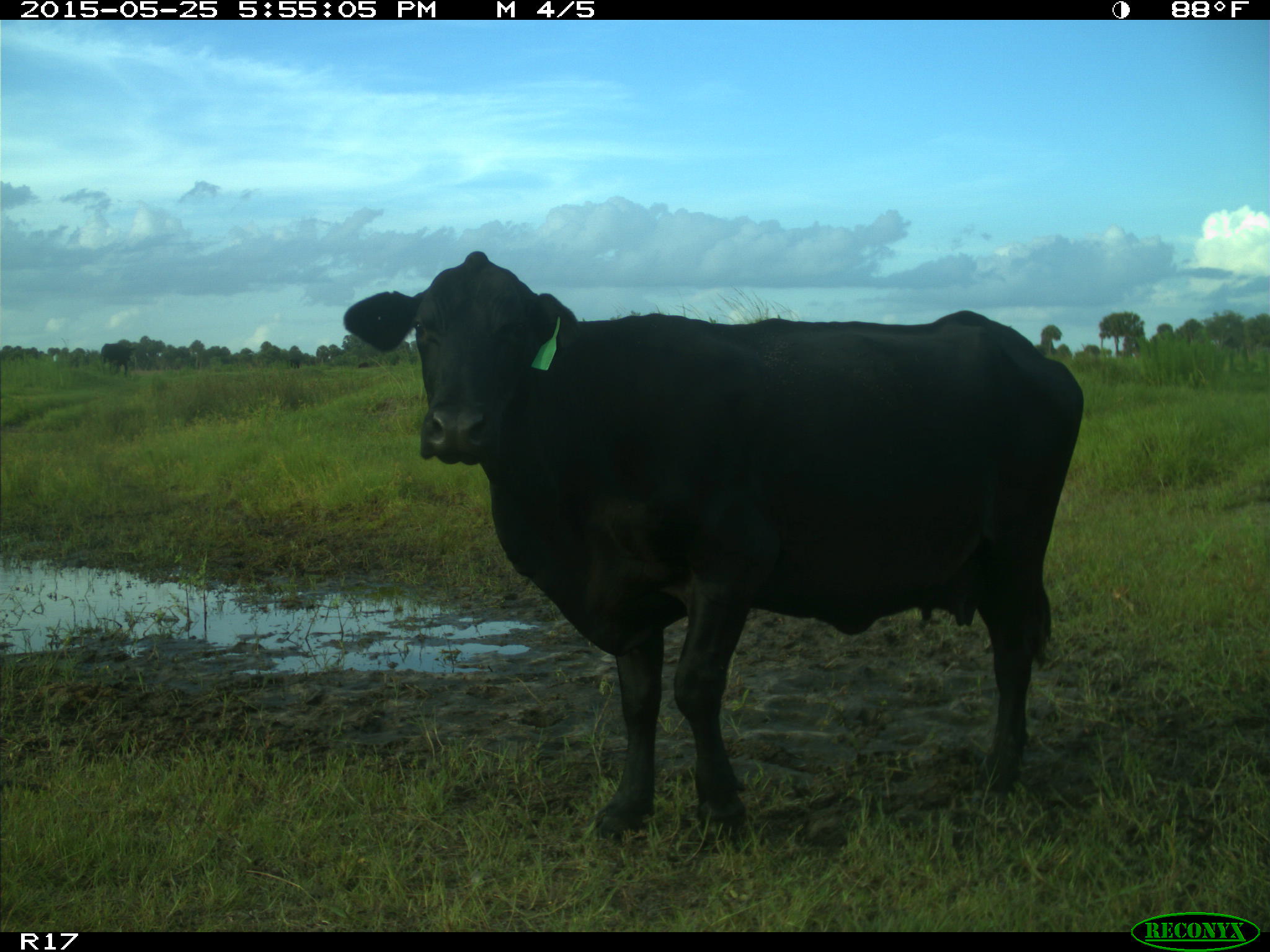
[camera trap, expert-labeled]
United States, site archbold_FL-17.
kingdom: Animalia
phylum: Chordata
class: Mammalia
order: Artiodactyla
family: Bovidae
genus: Bos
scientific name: Bos taurus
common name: domestic cow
Bos taurus (domestic cow).